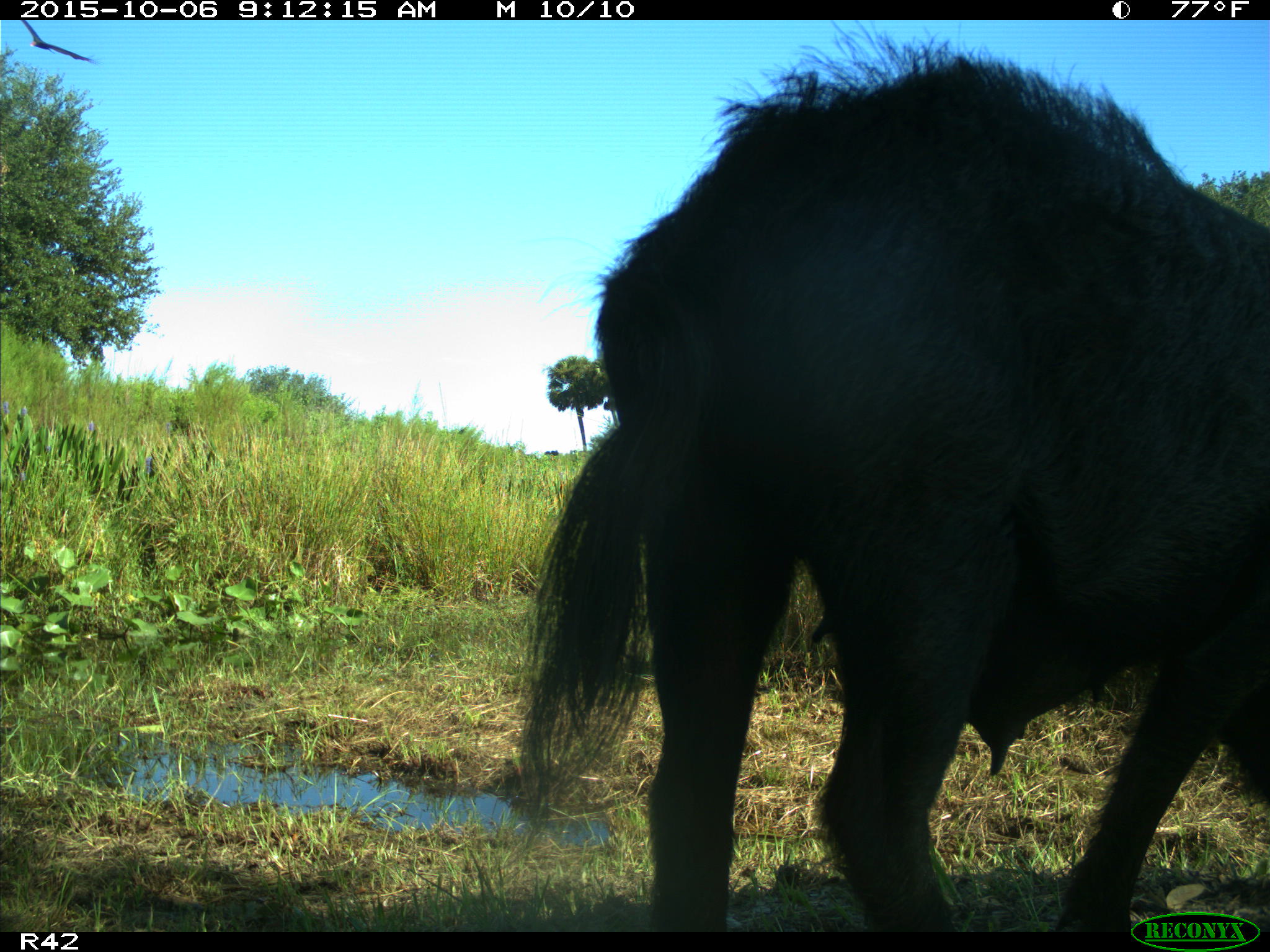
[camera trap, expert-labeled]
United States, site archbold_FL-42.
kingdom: Animalia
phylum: Chordata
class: Mammalia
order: Artiodactyla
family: Suidae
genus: Sus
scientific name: Sus scrofa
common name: wild boar